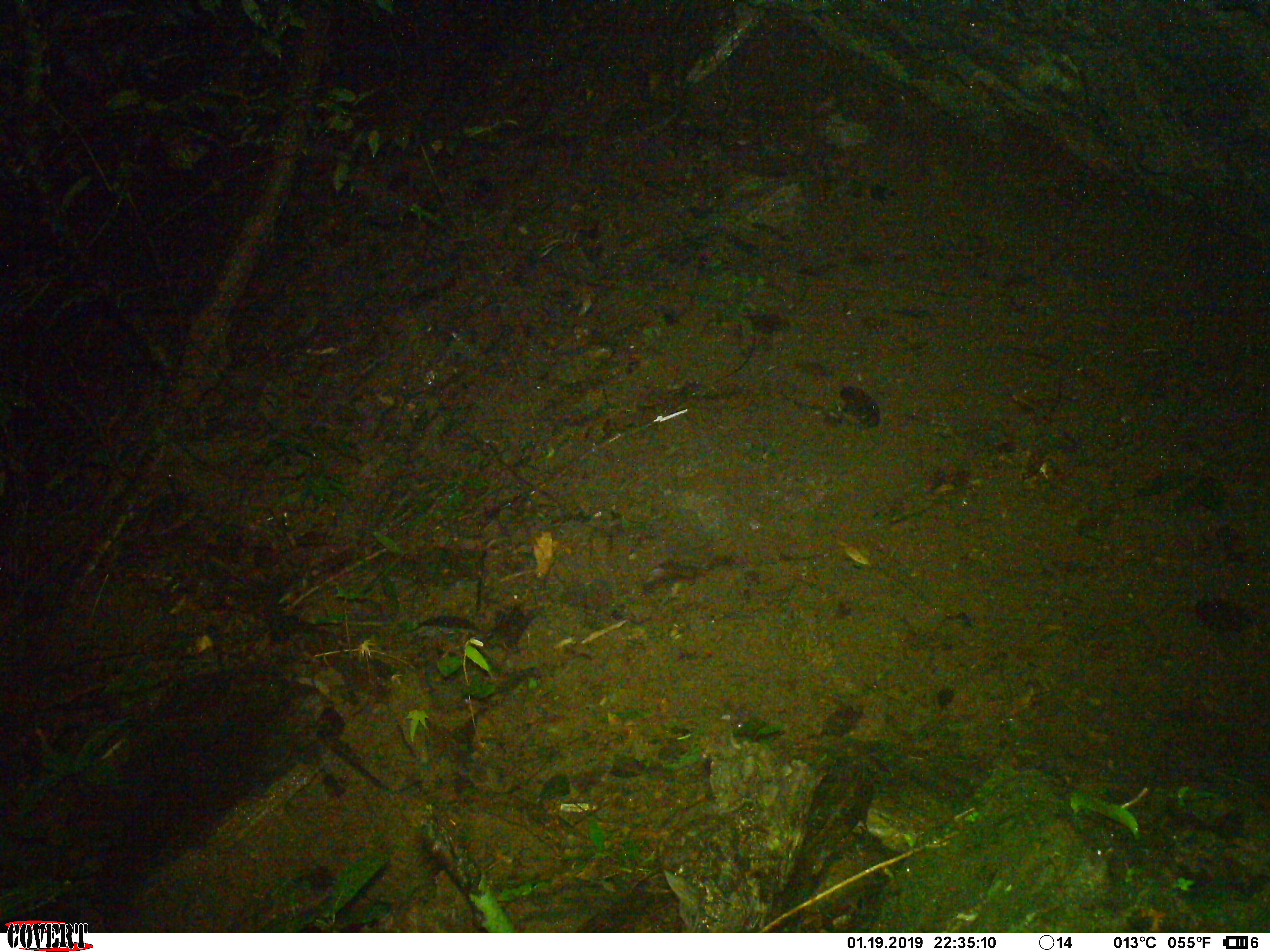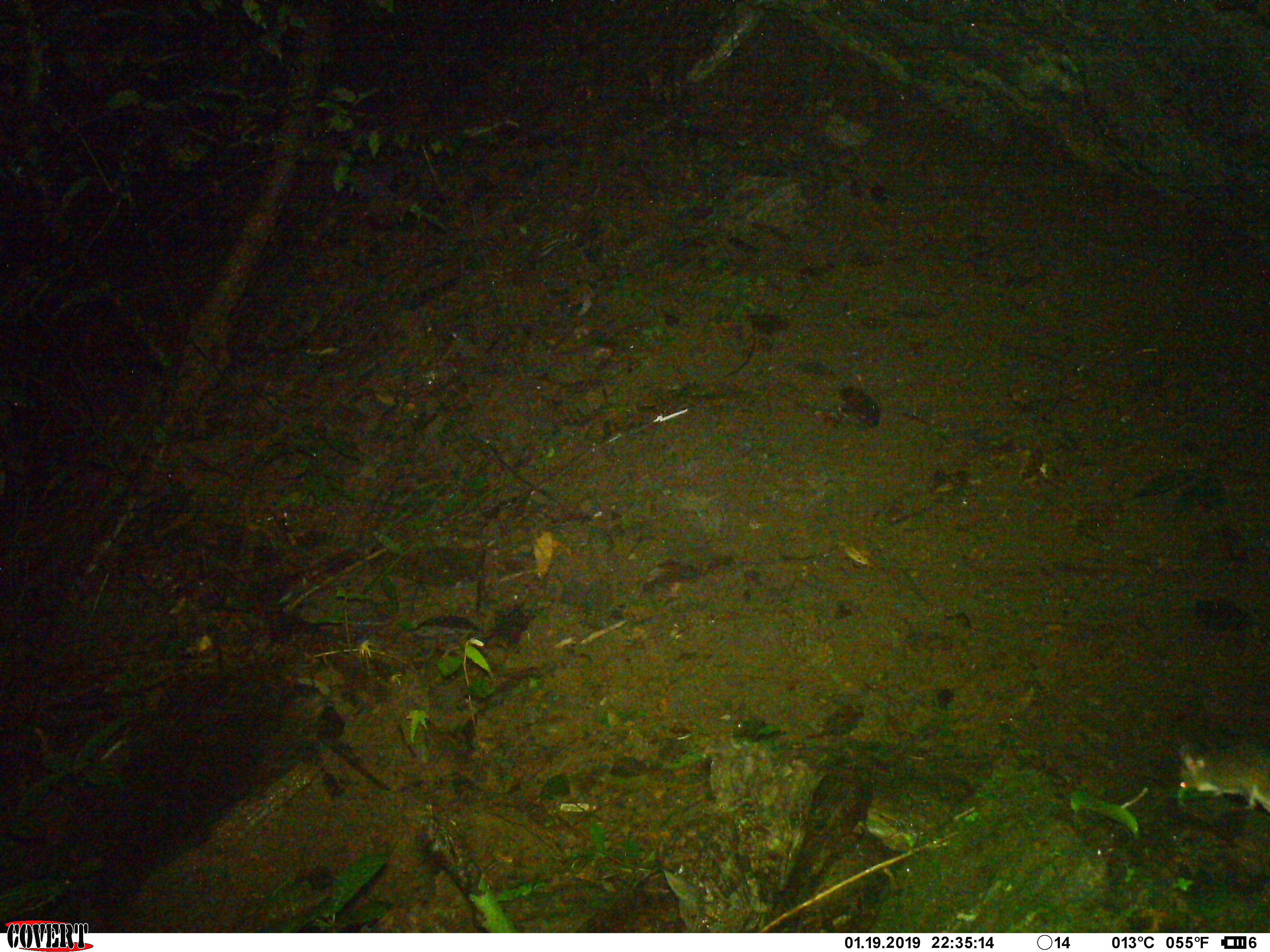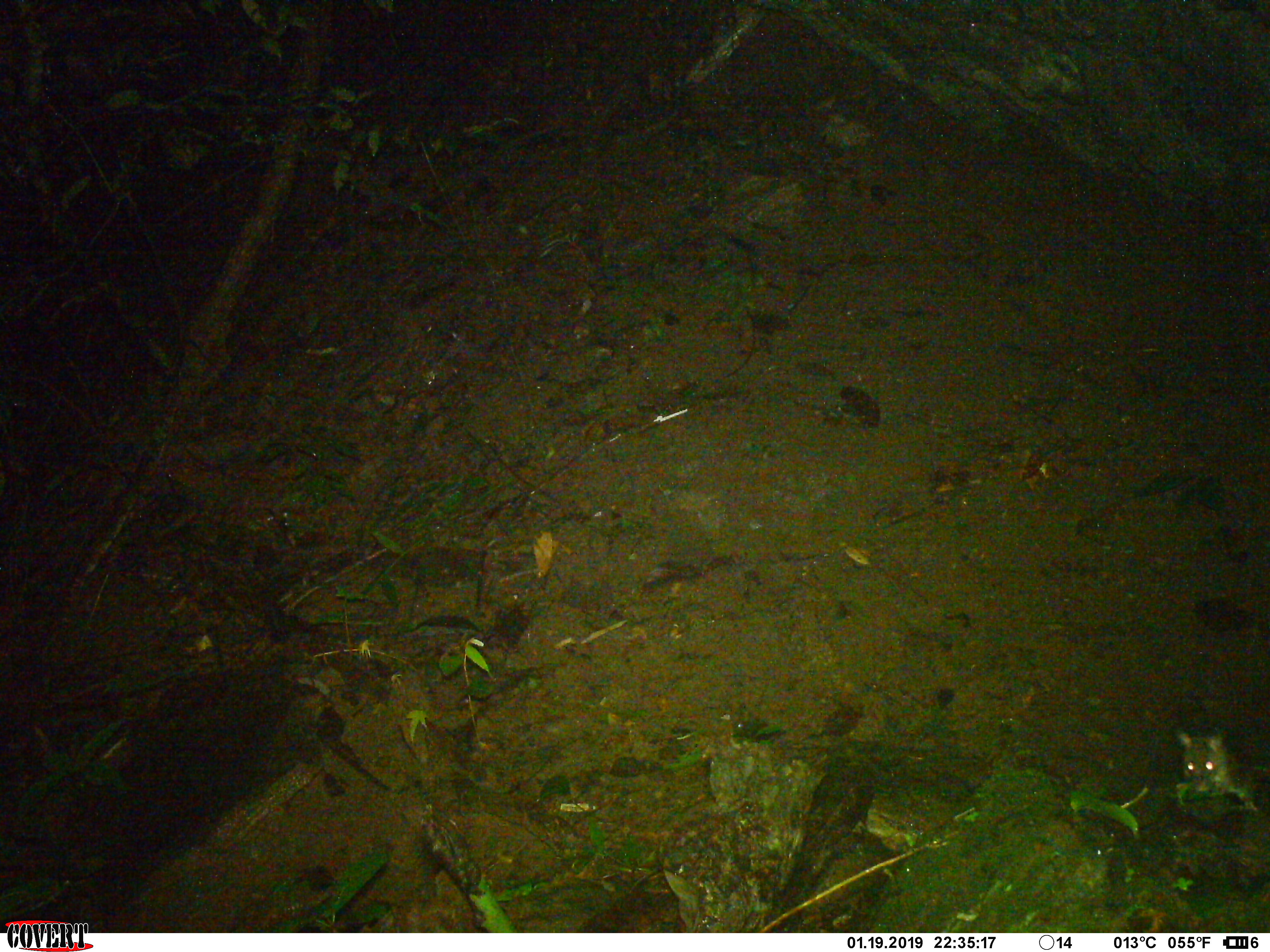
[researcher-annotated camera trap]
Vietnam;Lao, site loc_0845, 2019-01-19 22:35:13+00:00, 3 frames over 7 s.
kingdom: Animalia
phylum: Chordata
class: Mammalia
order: Rodentia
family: Muridae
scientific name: Muridae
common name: old-world mice and rats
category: unidentified murid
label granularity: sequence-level